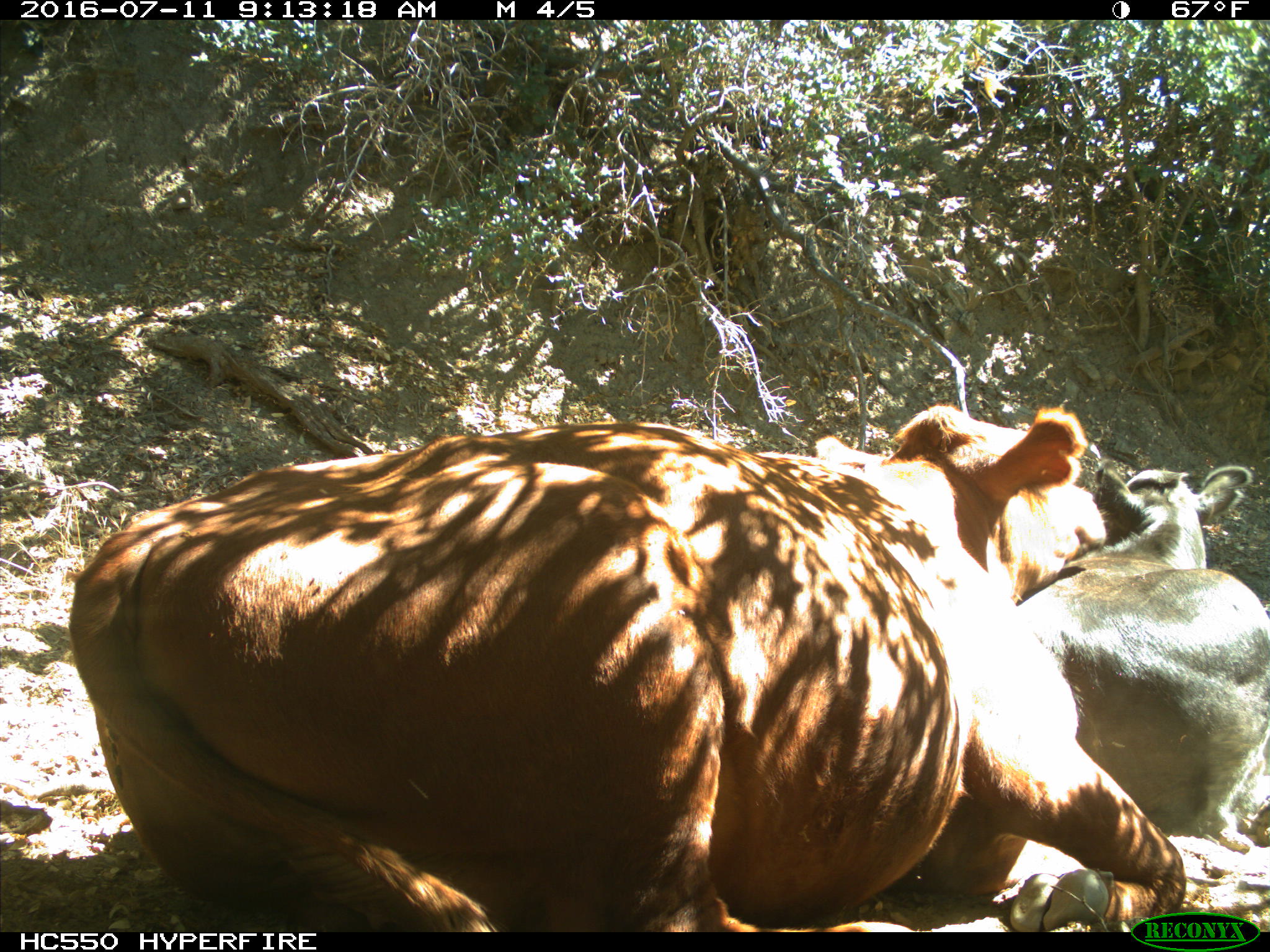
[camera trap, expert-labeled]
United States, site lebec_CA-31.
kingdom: Animalia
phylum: Chordata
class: Mammalia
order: Artiodactyla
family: Bovidae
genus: Bos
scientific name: Bos taurus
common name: domestic cow